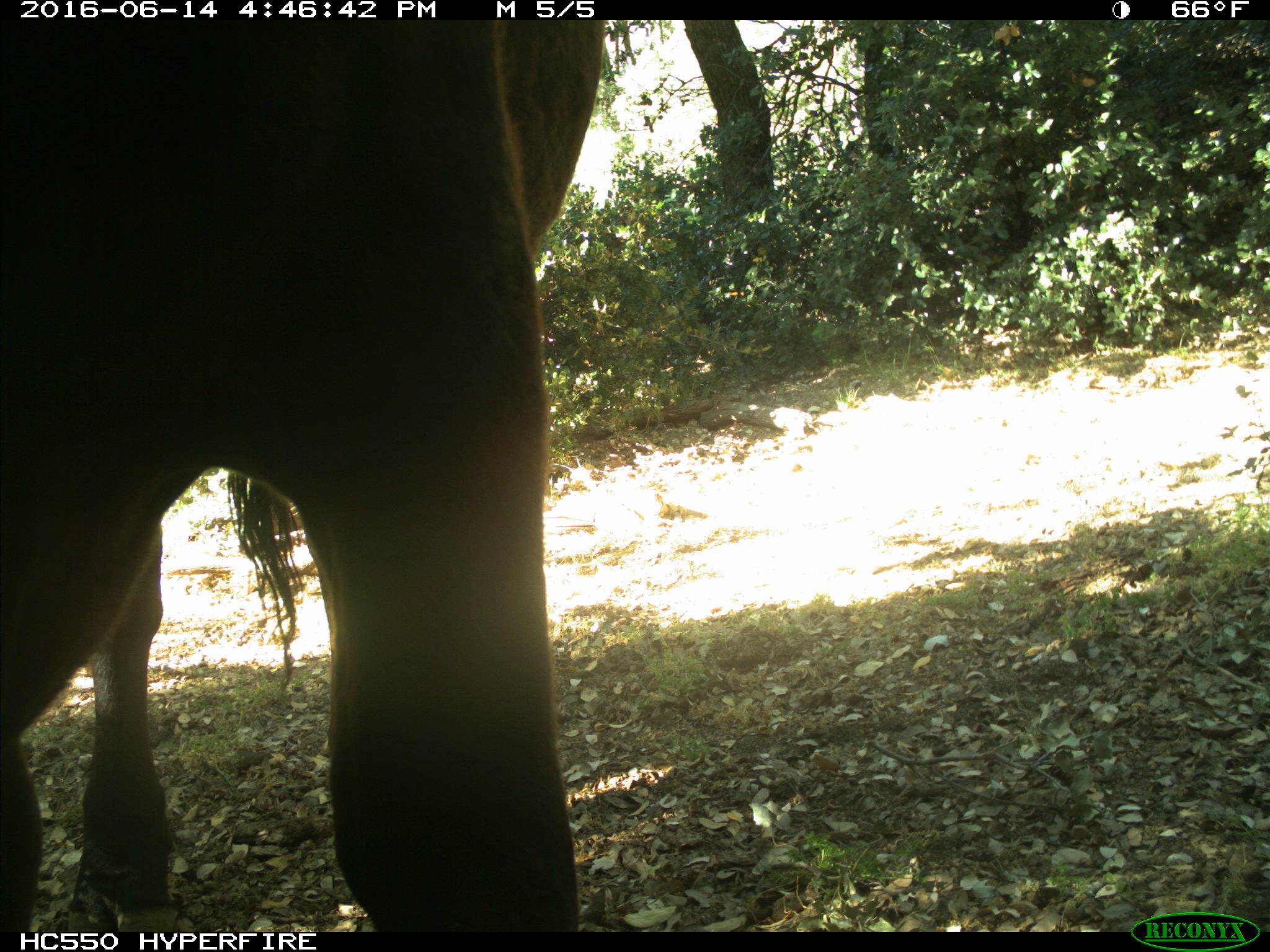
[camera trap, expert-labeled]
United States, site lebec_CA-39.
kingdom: Animalia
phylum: Chordata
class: Mammalia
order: Artiodactyla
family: Bovidae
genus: Bos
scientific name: Bos taurus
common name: domestic cow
Bos taurus (domestic cow).